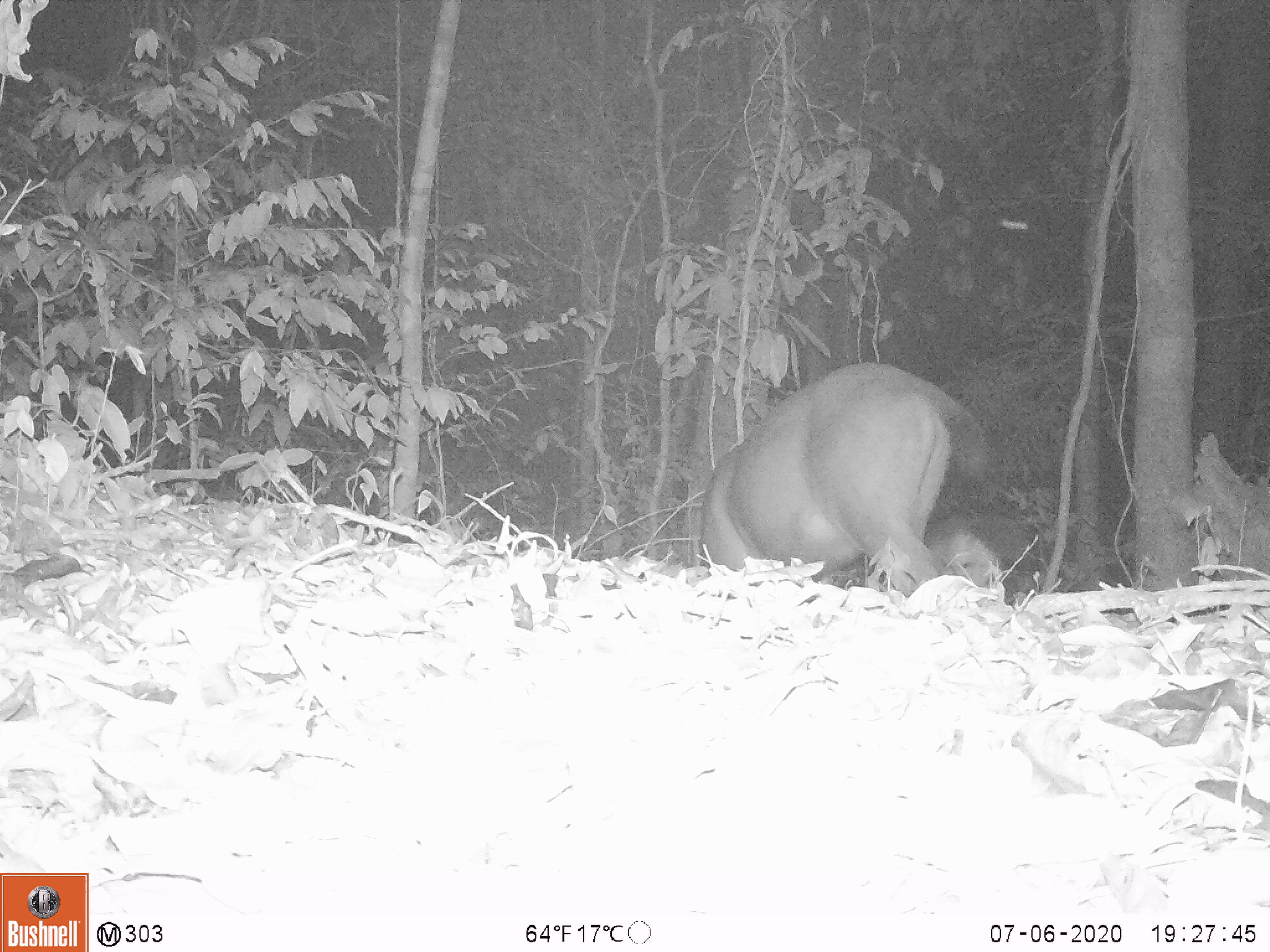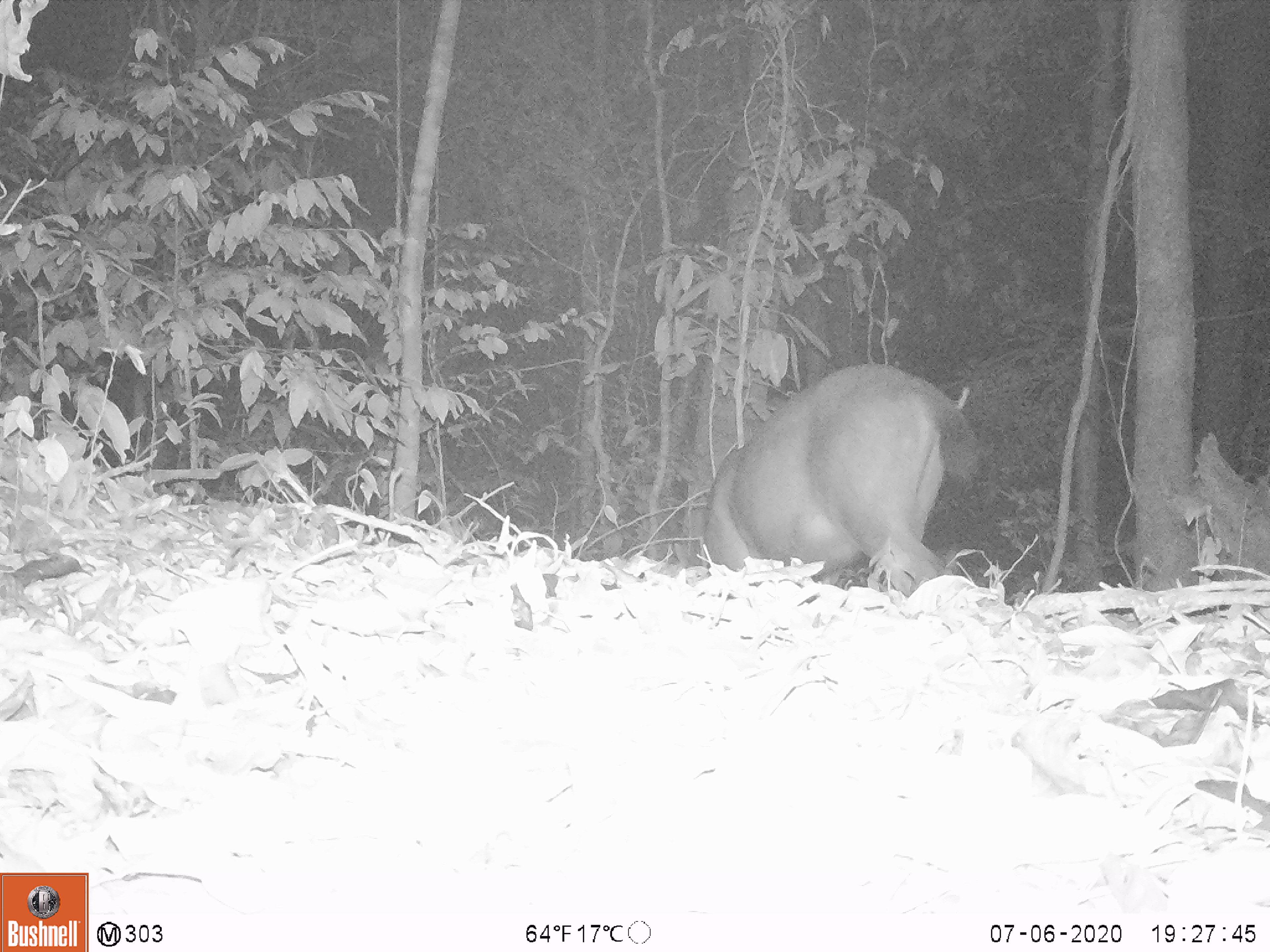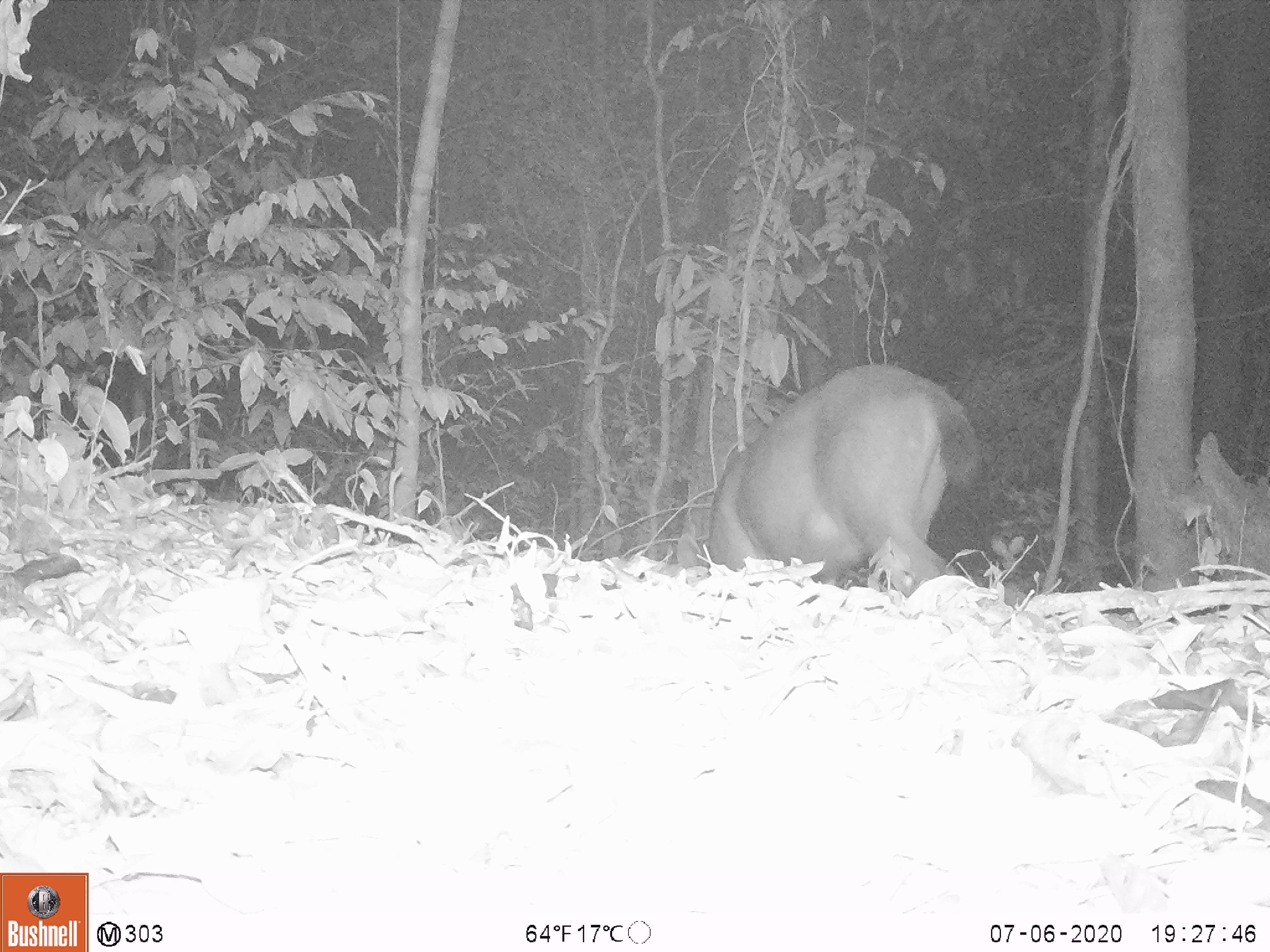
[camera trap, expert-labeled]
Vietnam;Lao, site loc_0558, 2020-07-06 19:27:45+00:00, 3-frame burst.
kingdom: Animalia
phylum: Chordata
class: Mammalia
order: Artiodactyla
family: Cervidae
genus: Rusa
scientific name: Rusa unicolor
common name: sambar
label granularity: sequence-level